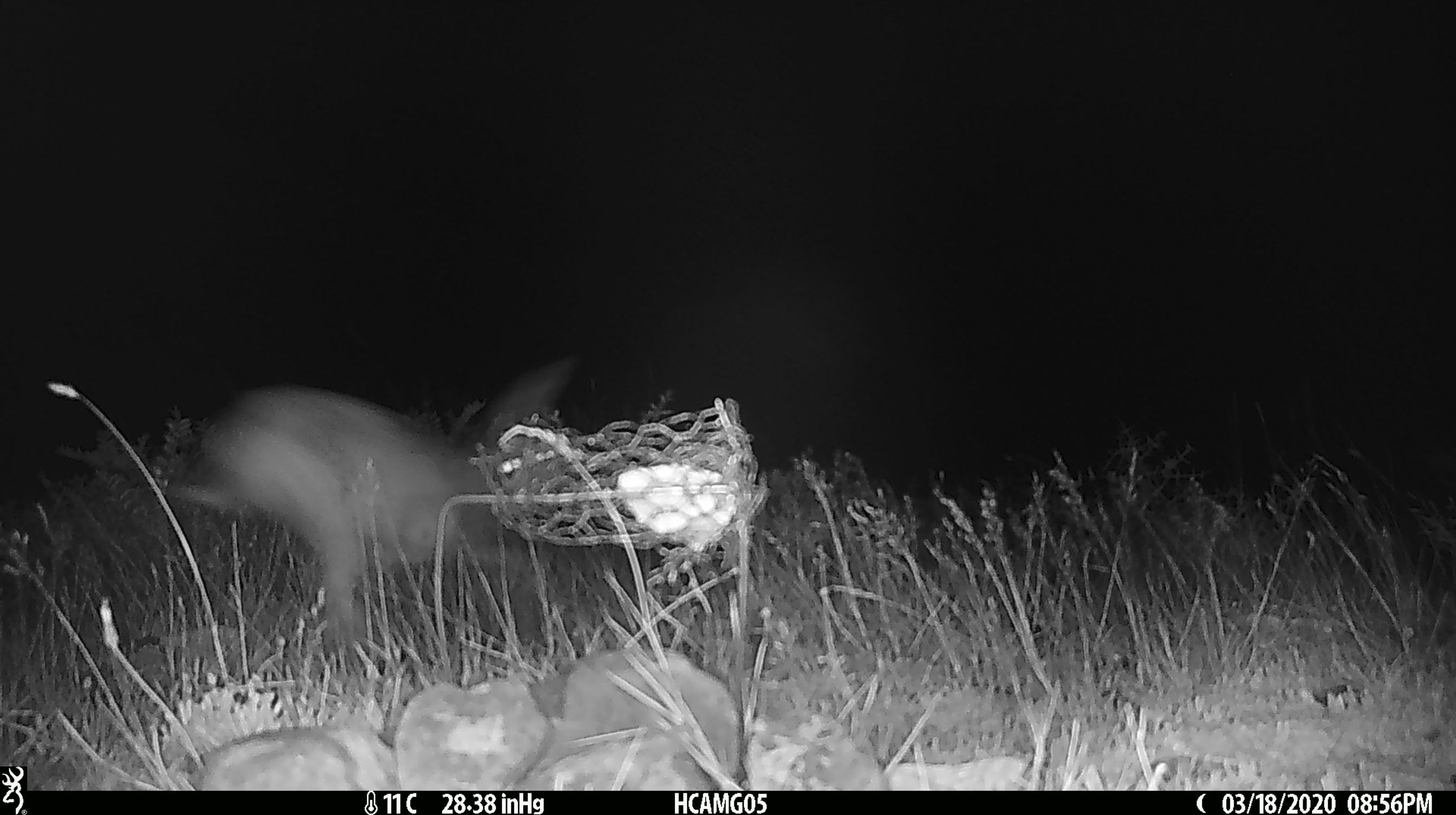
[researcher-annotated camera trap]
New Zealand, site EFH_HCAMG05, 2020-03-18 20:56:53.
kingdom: Animalia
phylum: Chordata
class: Mammalia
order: Lagomorpha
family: Leporidae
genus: Lepus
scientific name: Lepus europaeus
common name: brown hare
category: hare